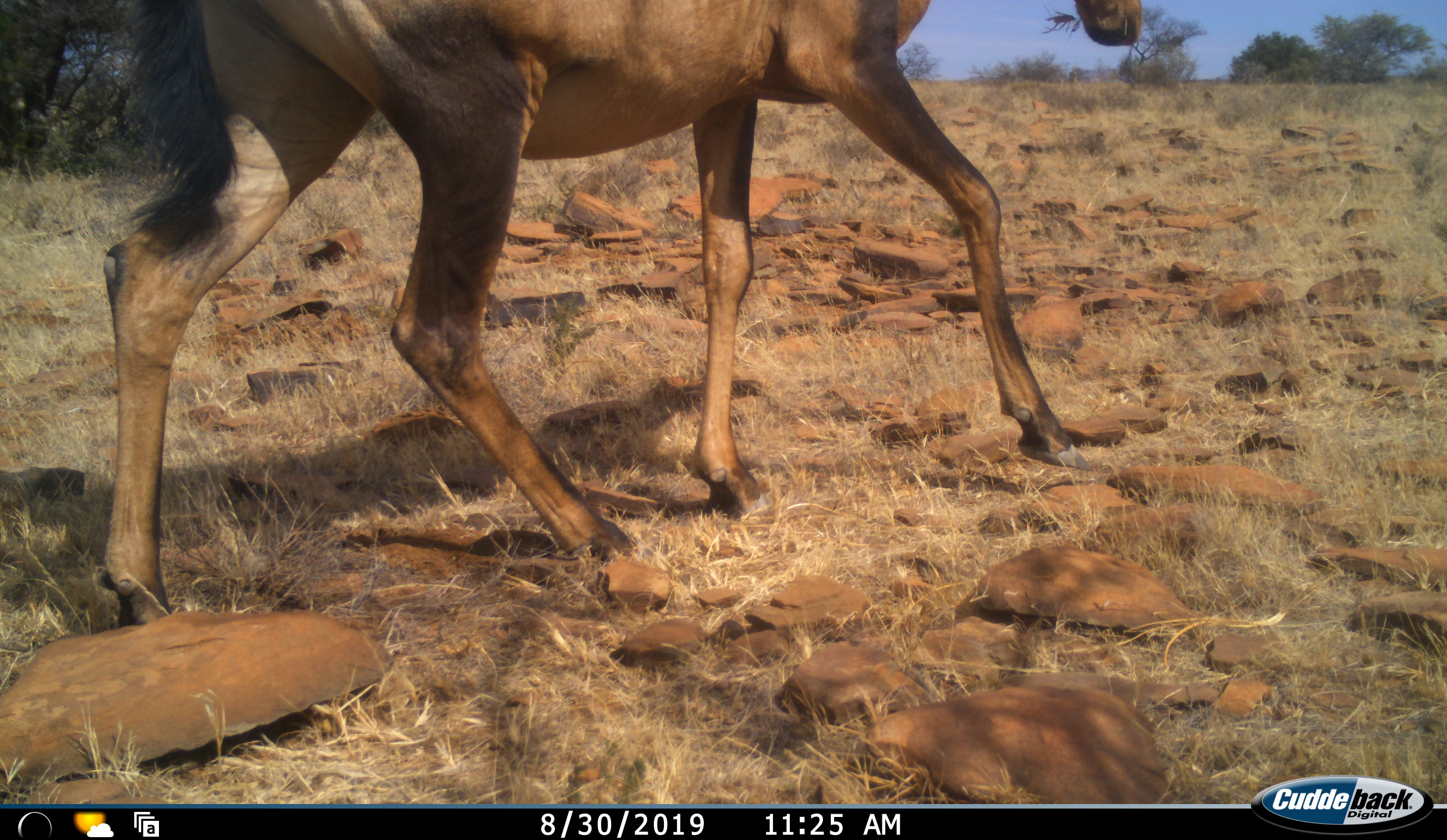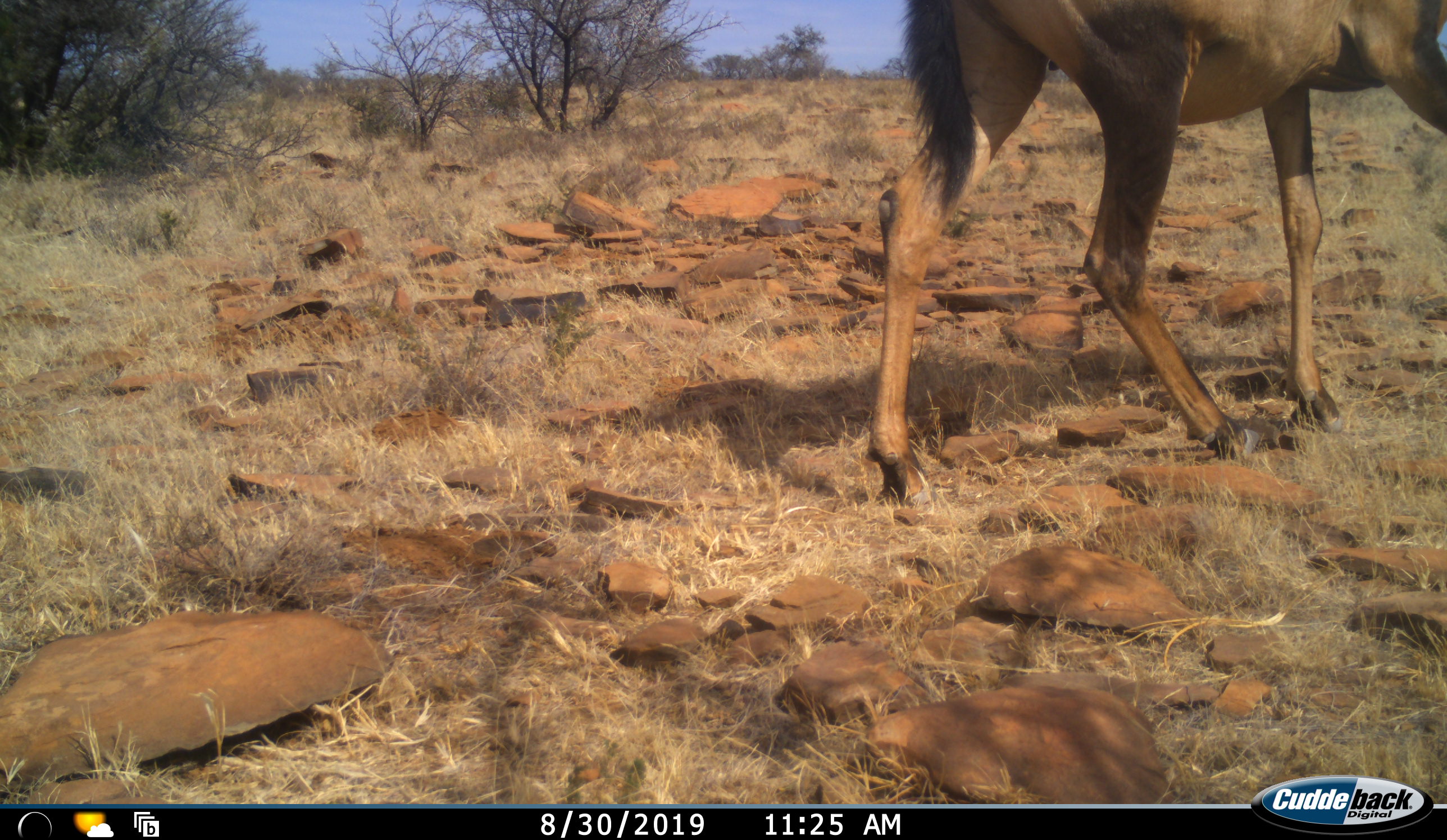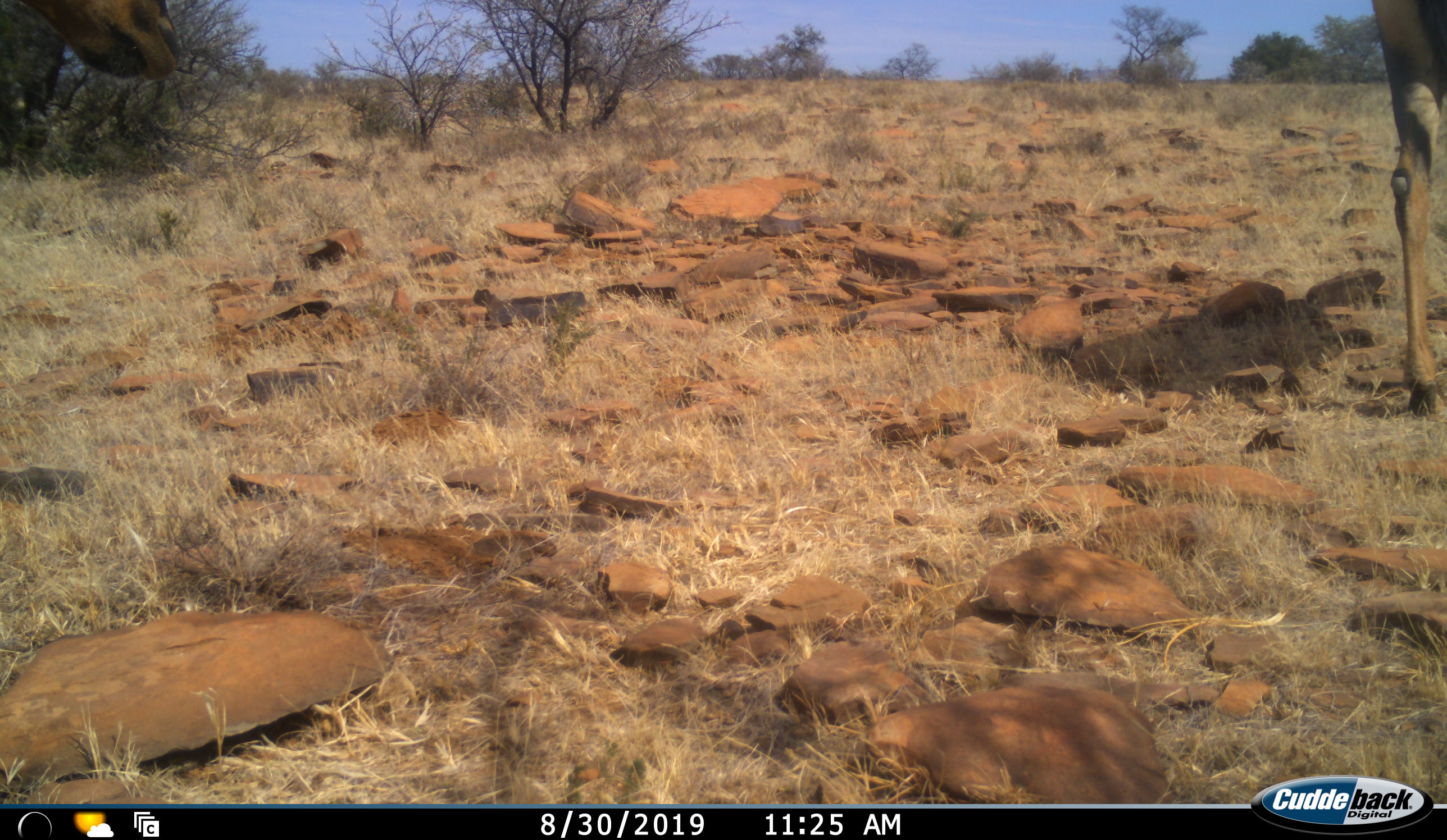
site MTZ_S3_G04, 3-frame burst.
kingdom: Animalia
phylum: Chordata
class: Mammalia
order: Artiodactyla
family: Bovidae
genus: Alcelaphus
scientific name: Alcelaphus buselaphus caama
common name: red hartebeest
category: hartebeestred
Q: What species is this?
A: Hartebeestred (red hartebeest) (Alcelaphus buselaphus caama).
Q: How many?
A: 2.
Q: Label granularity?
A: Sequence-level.